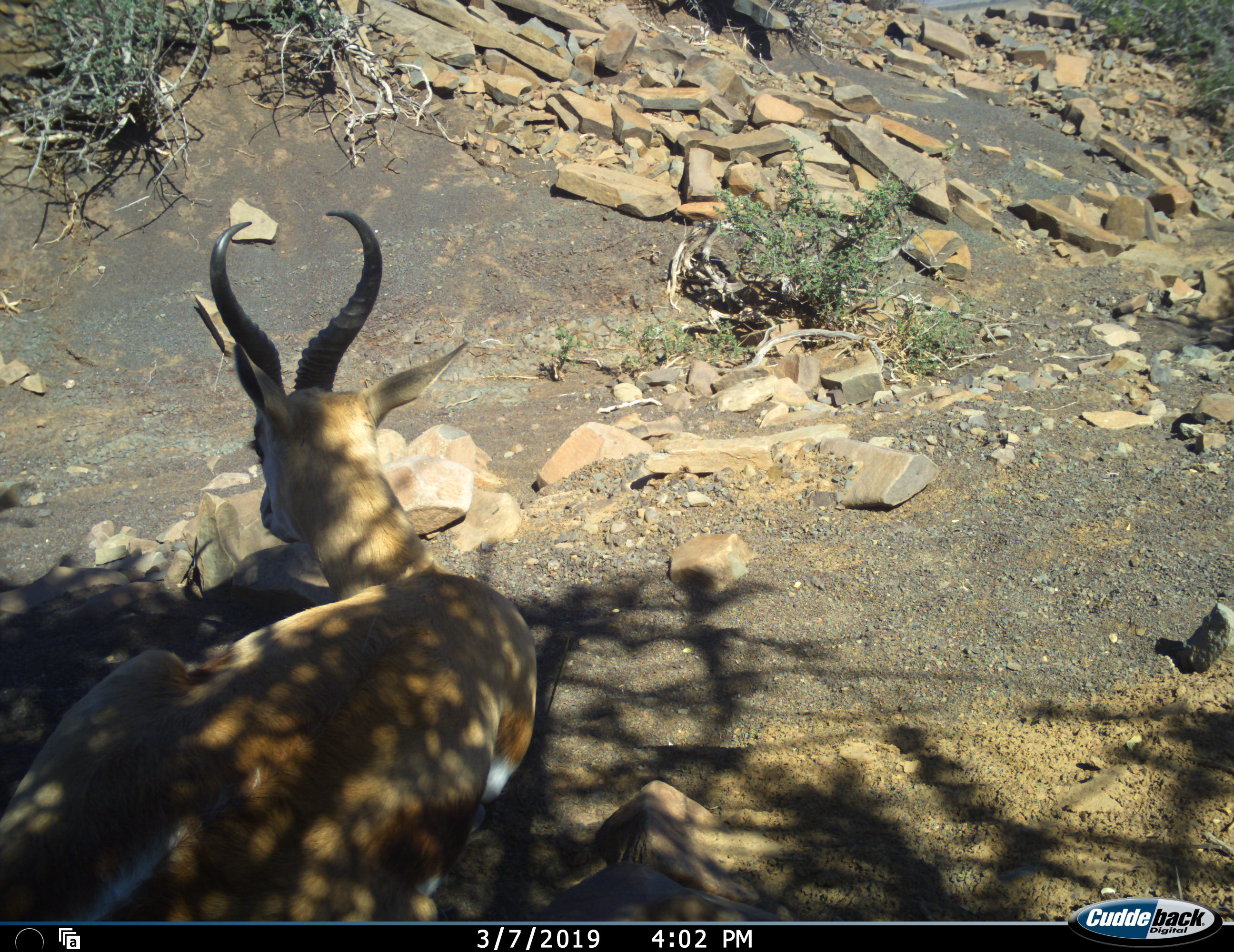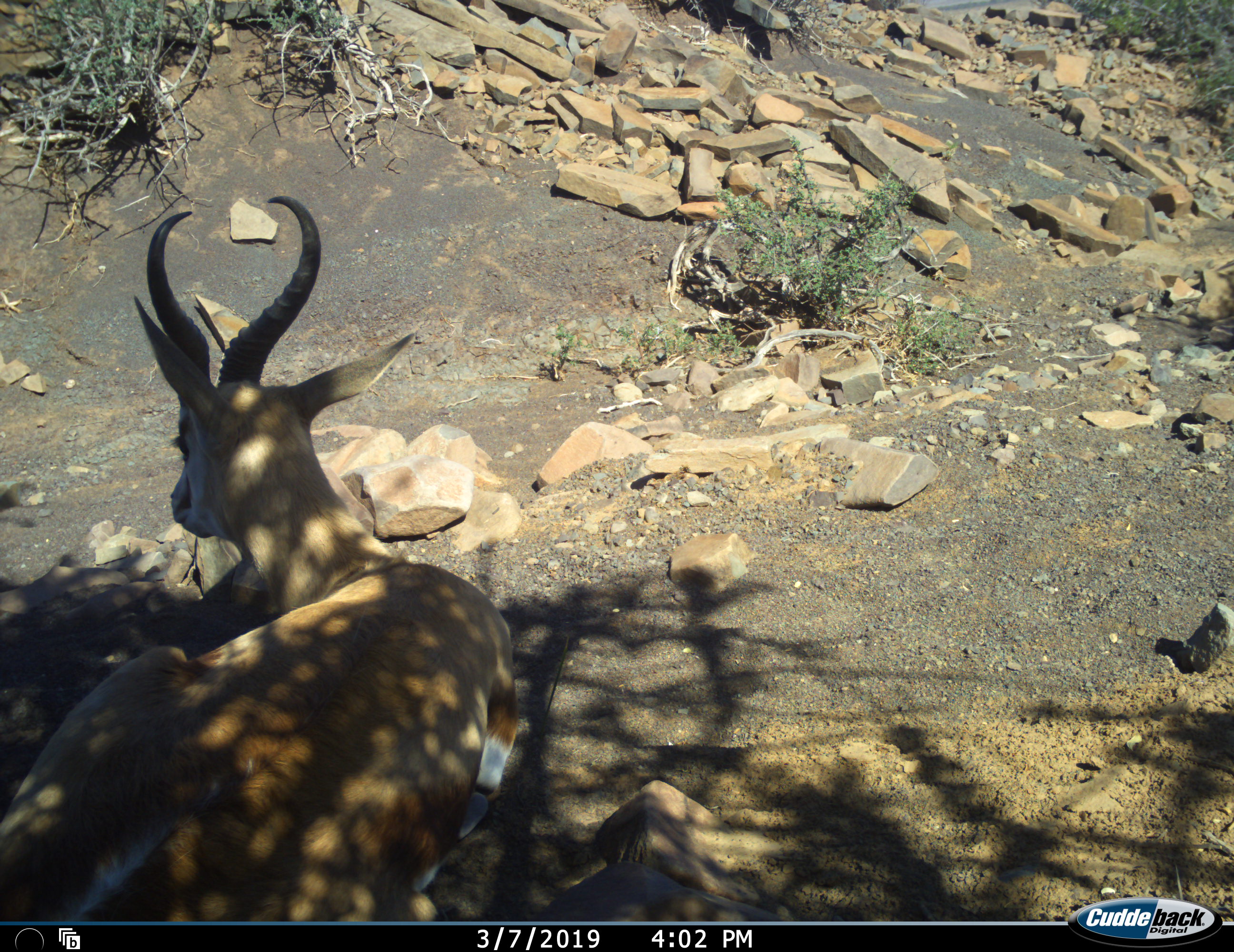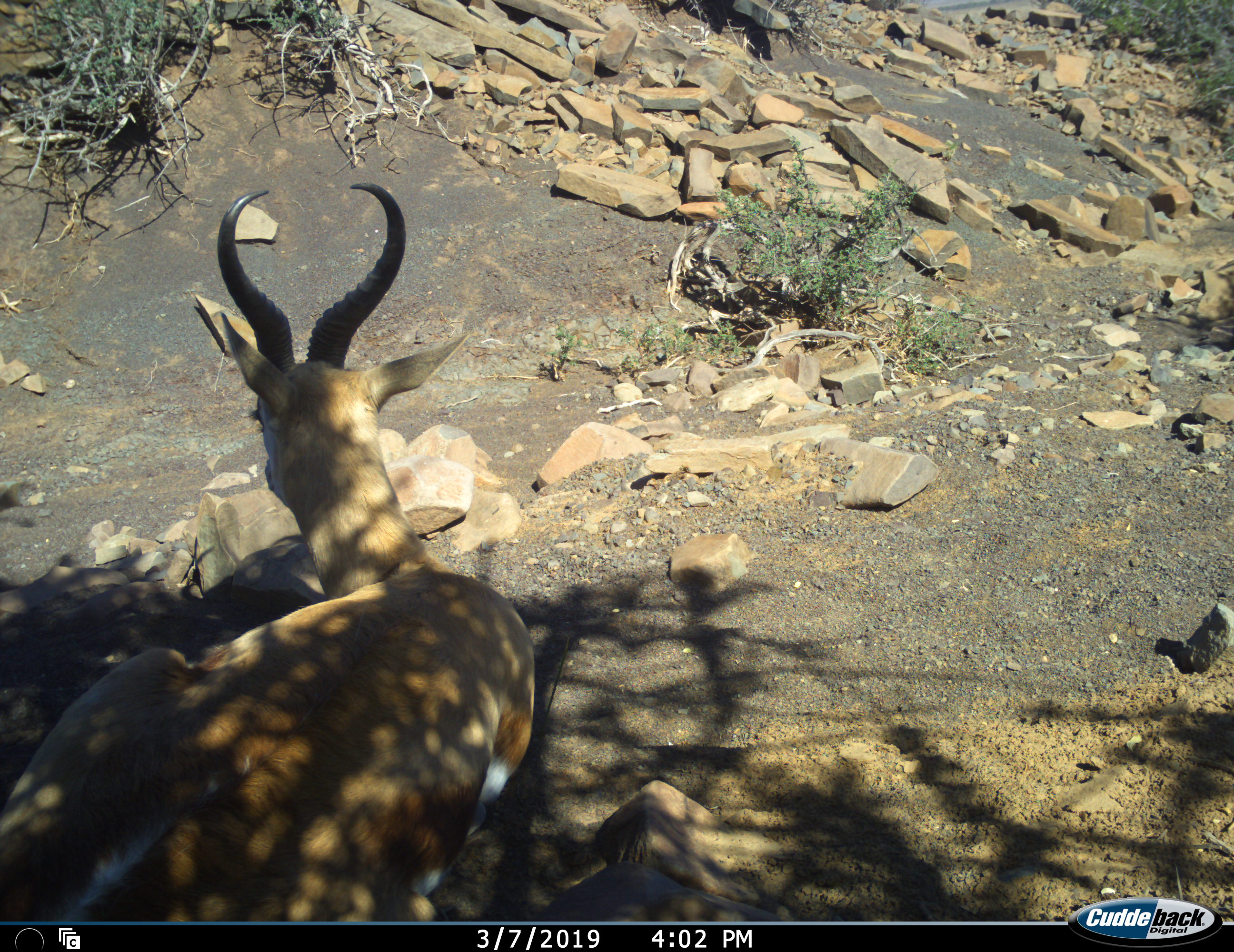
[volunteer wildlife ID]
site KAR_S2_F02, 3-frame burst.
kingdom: Animalia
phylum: Chordata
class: Mammalia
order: Artiodactyla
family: Bovidae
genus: Antidorcas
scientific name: Antidorcas marsupialis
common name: springbok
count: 1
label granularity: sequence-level